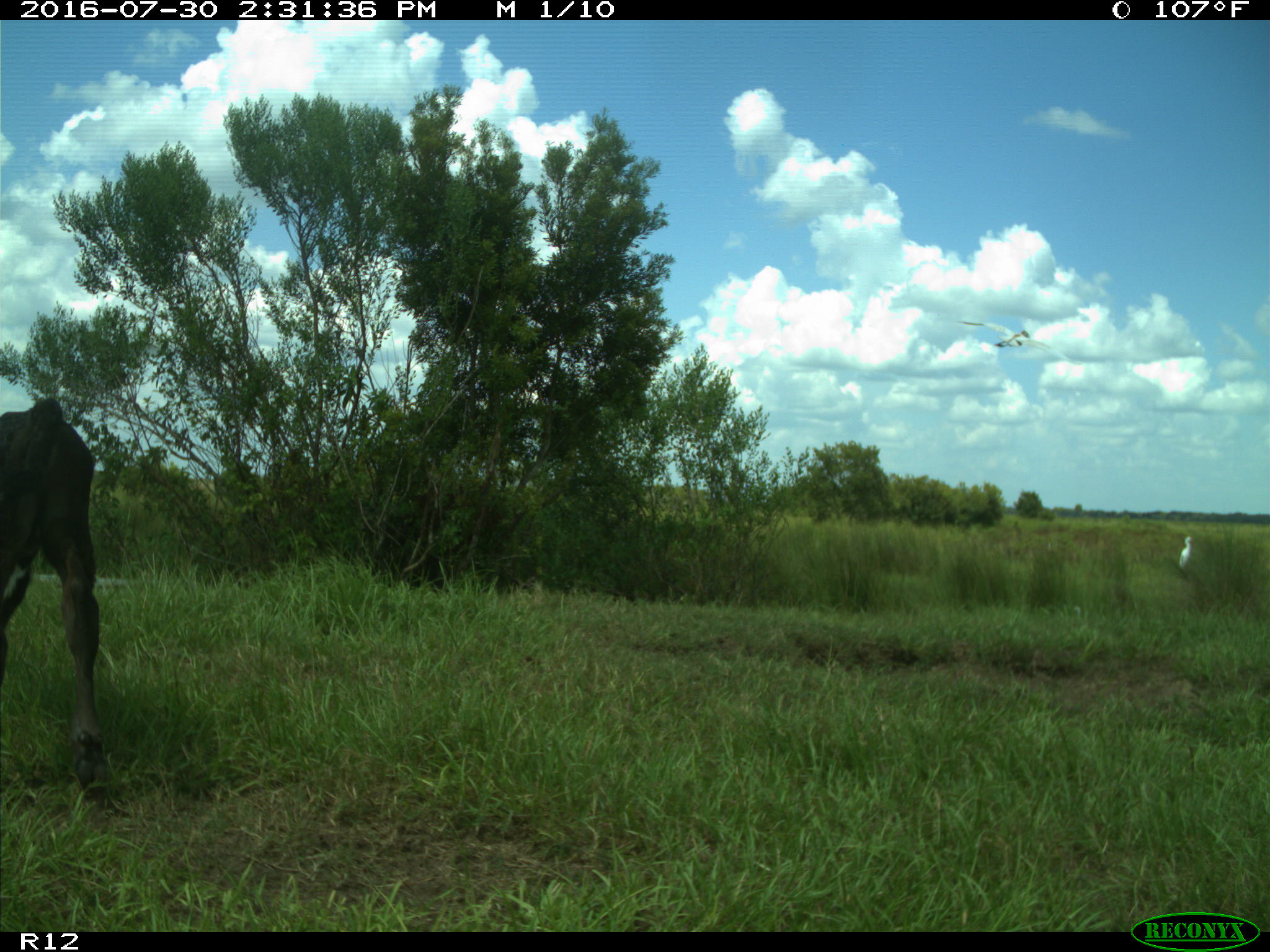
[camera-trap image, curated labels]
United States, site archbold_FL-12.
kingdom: Animalia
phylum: Chordata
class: Mammalia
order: Artiodactyla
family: Bovidae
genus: Bos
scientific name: Bos taurus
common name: domestic cow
Bos taurus (domestic cow).